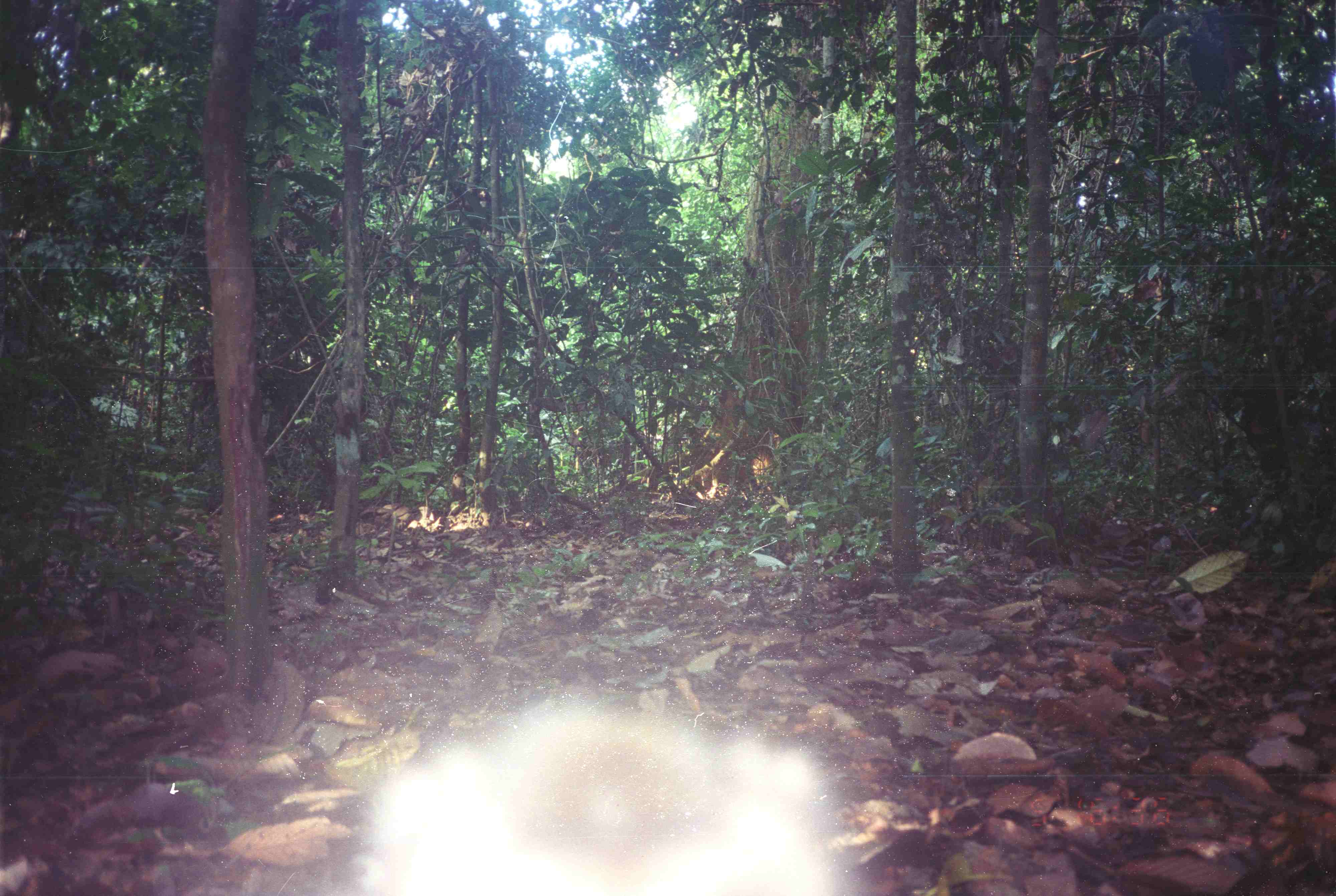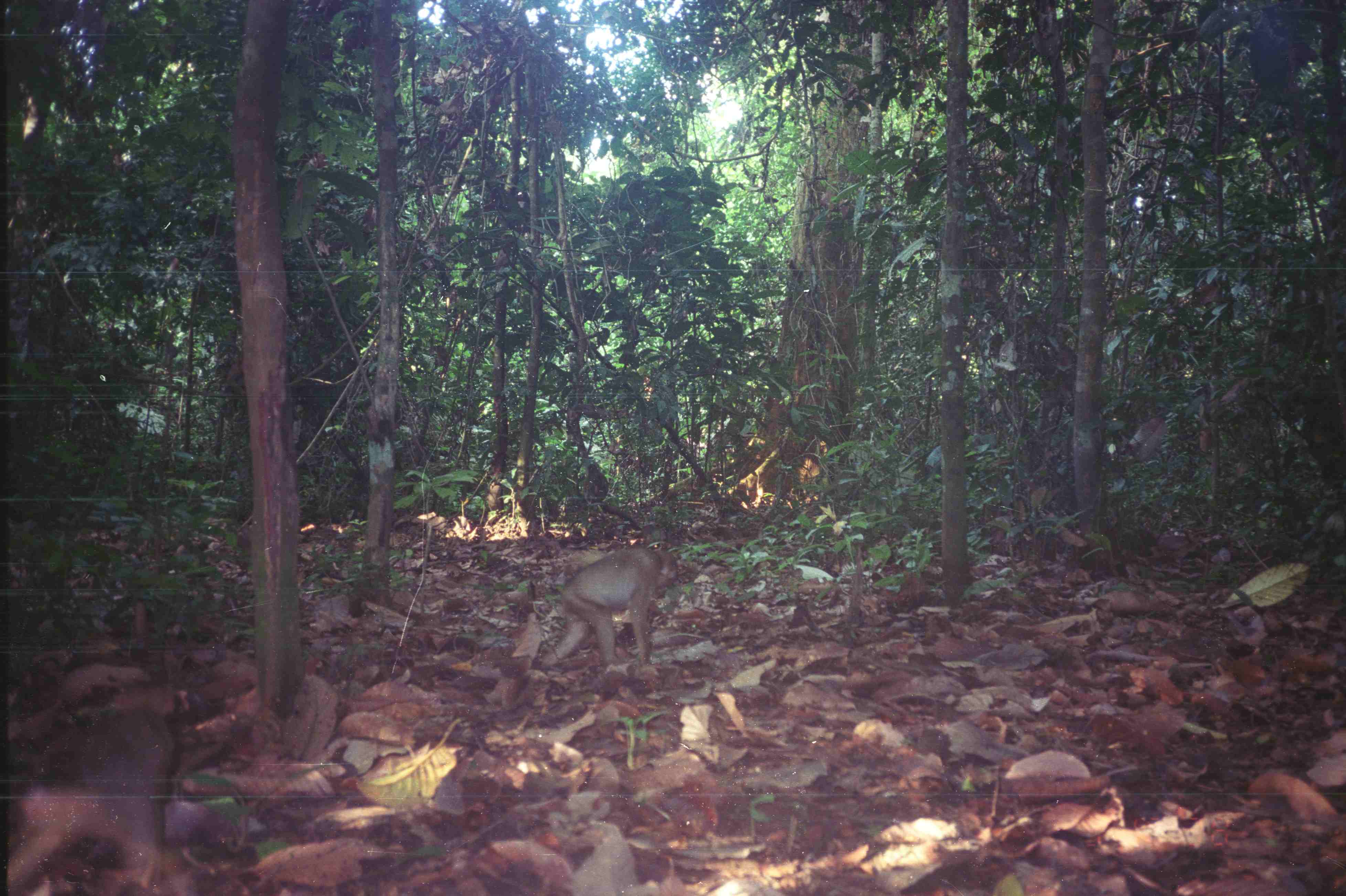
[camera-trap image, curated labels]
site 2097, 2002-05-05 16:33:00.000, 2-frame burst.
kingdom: Animalia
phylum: Chordata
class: Mammalia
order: Primates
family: Cercopithecidae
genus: Macaca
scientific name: Macaca nemestrina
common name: southern pig-tailed macaque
Macaca nemestrina (southern pig-tailed macaque), count 1.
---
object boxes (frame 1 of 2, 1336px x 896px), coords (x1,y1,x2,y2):
macaca nemestrina: (353,692,859,895)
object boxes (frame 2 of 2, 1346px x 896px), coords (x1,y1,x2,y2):
macaca nemestrina: (1,717,183,896); (535,546,680,670)